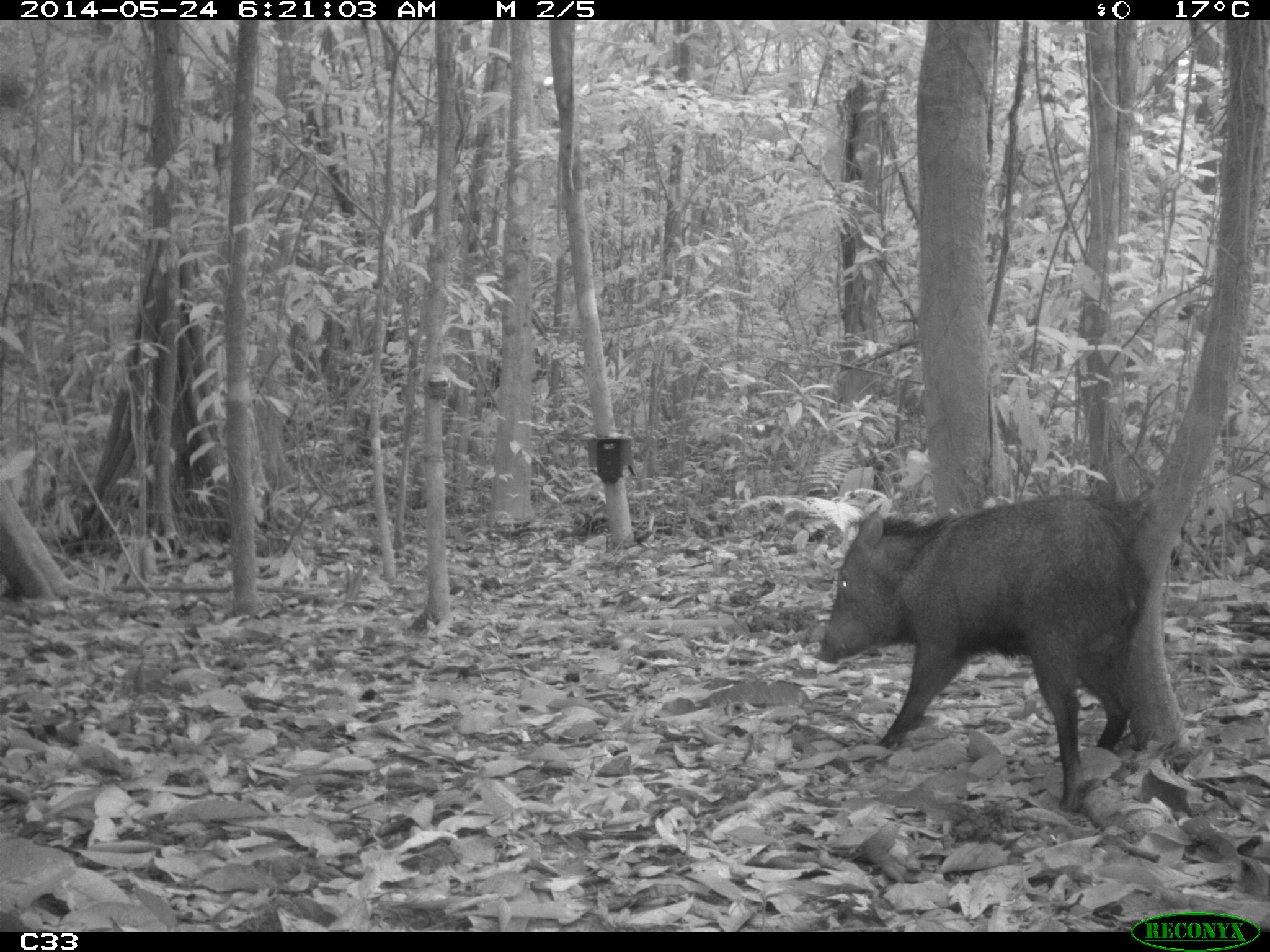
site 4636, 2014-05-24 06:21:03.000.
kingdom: Animalia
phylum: Chordata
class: Mammalia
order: Artiodactyla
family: Tayassuidae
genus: Pecari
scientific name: Pecari tajacu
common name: collared peccary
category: tayassu tajacu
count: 1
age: adult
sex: male